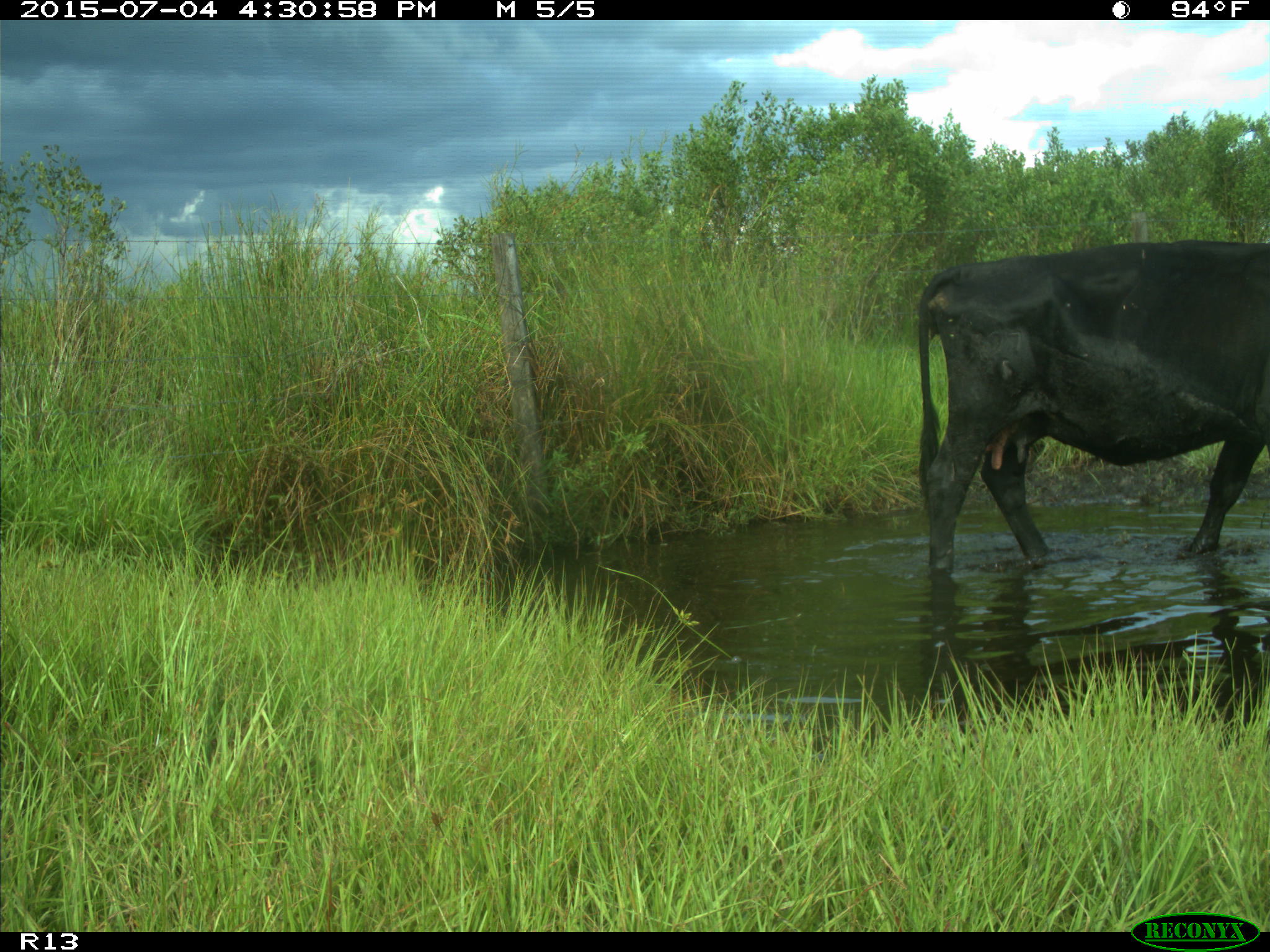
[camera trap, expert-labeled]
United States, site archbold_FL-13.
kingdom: Animalia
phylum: Chordata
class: Mammalia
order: Artiodactyla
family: Bovidae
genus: Bos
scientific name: Bos taurus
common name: domestic cow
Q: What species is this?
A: Bos taurus (domestic cow).